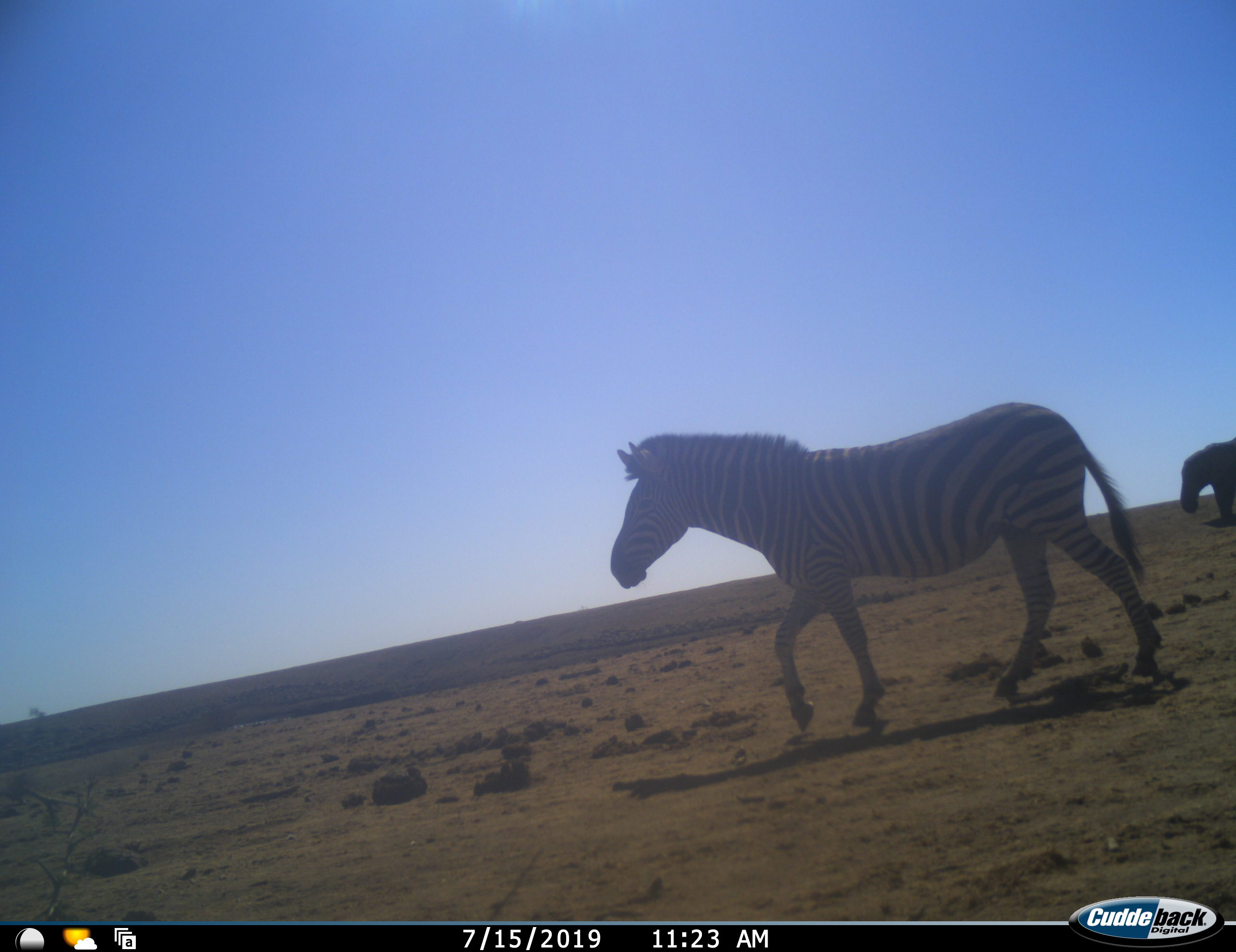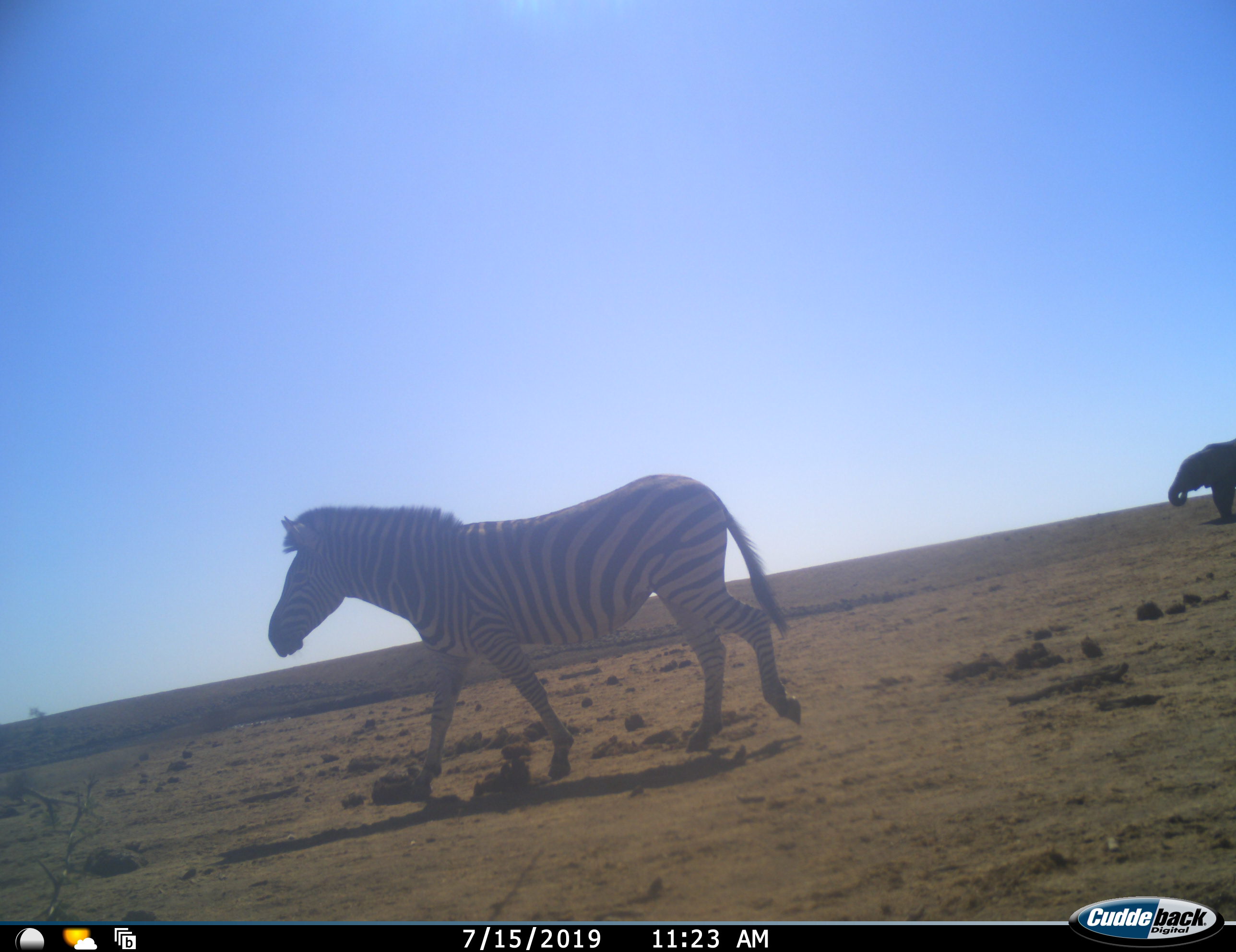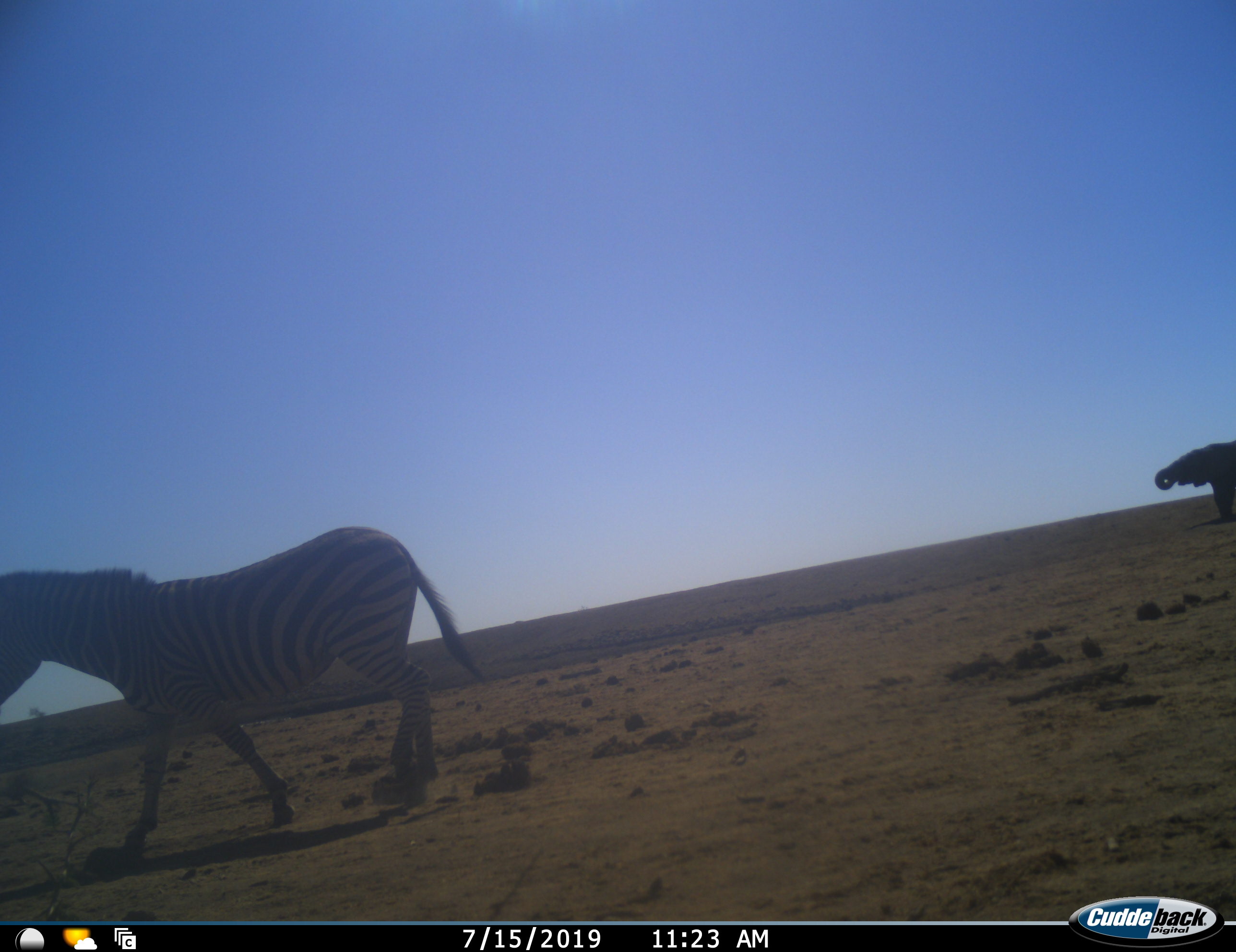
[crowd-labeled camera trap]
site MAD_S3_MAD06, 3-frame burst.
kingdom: Animalia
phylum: Chordata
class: Mammalia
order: Proboscidea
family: Elephantidae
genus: Loxodonta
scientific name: Loxodonta africana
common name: african bush elephant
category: elephant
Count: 1.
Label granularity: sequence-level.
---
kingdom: Animalia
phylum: Chordata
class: Mammalia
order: Perissodactyla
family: Equidae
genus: Equus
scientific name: Equus quagga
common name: plains zebra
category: zebraplains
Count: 1.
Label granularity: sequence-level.